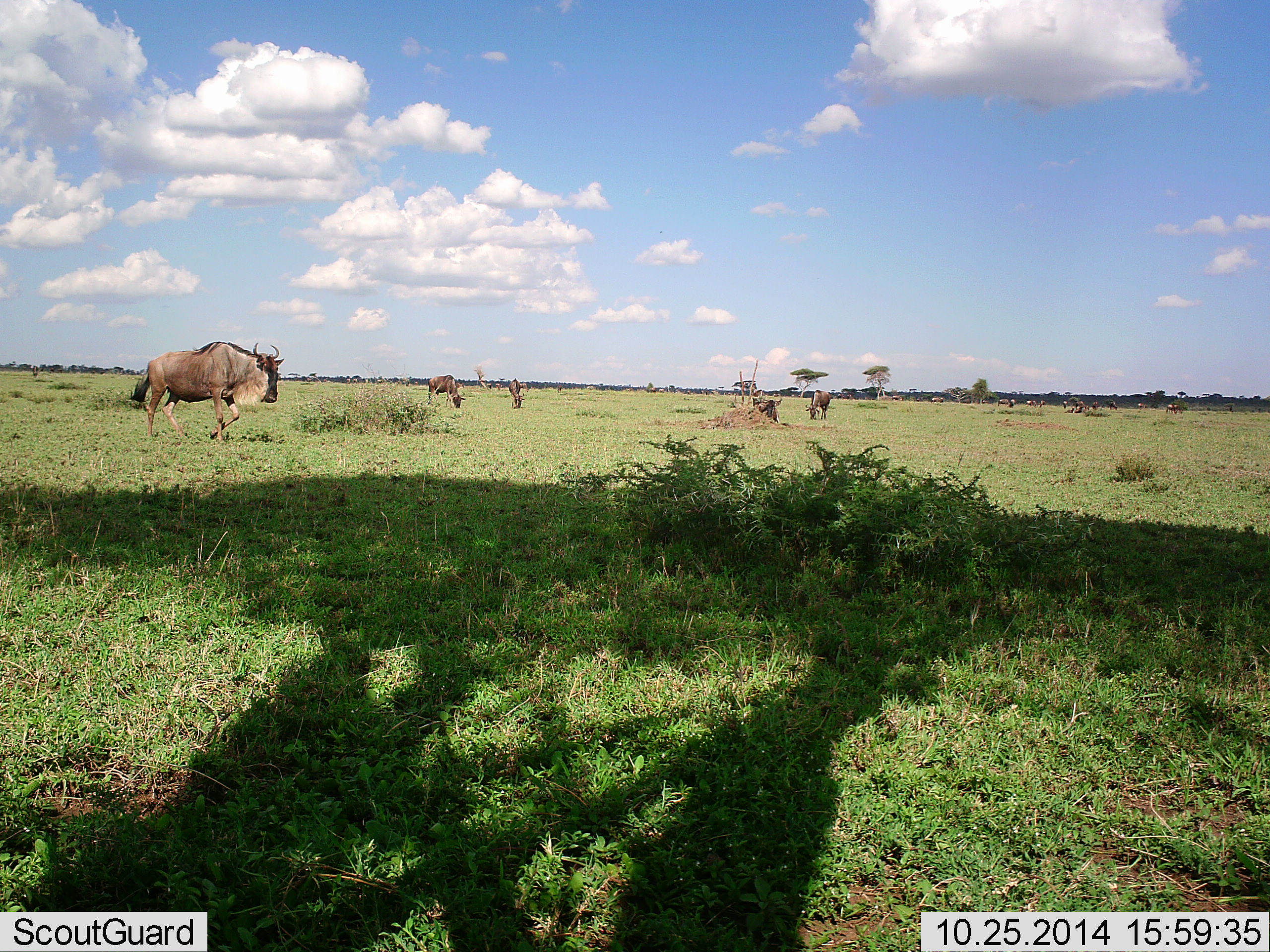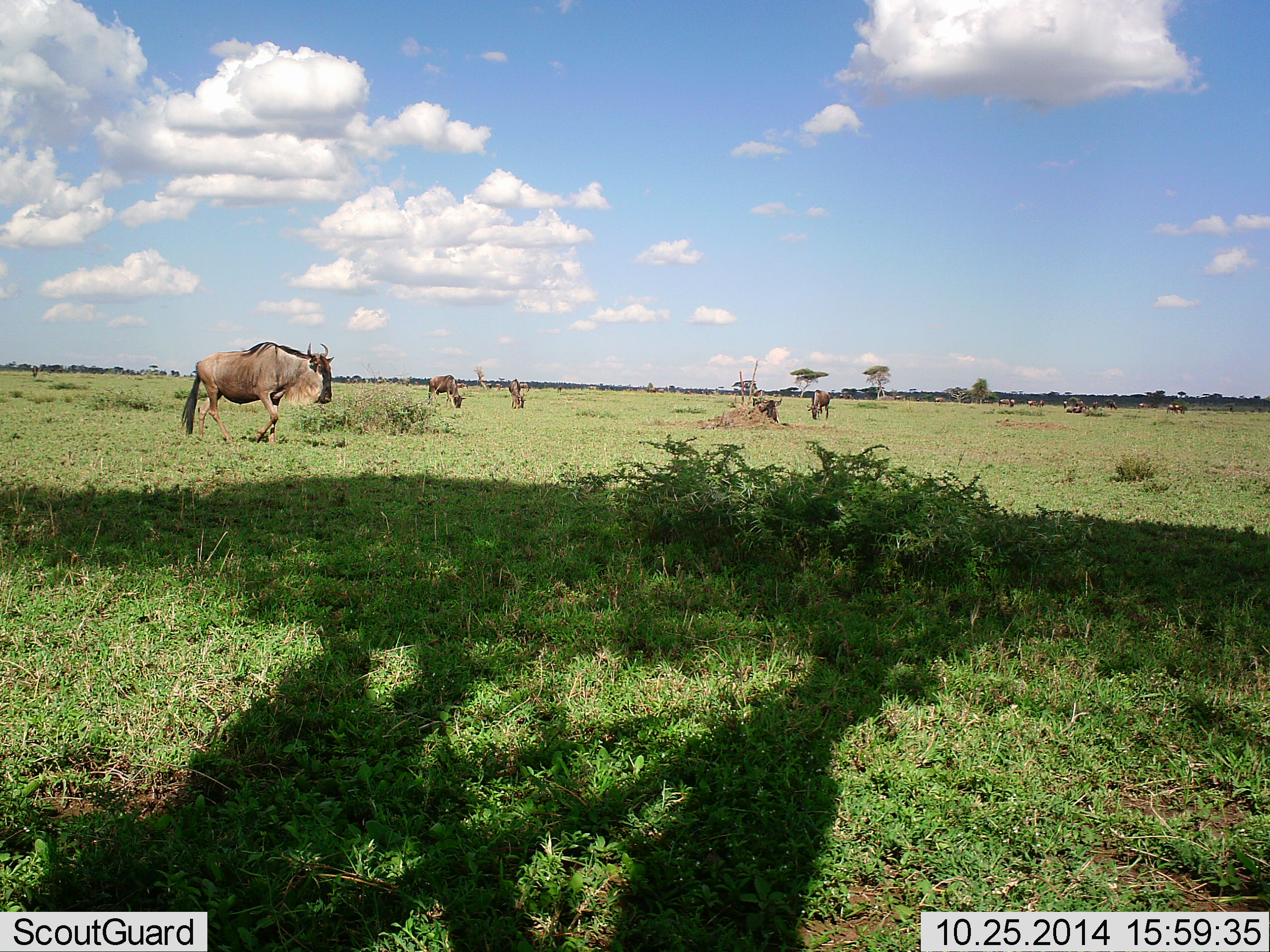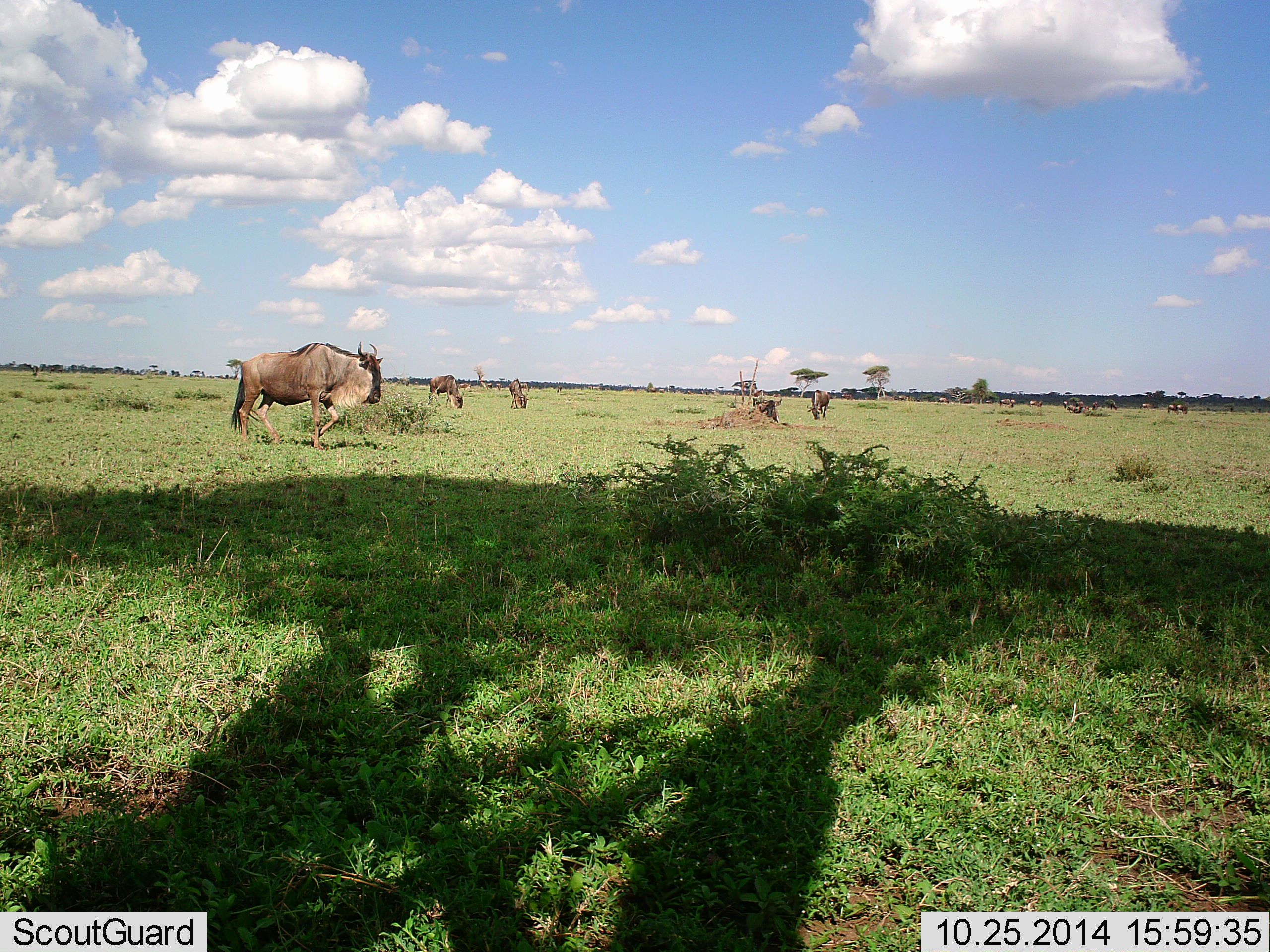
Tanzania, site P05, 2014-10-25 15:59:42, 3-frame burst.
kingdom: Animalia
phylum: Chordata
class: Mammalia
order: Artiodactyla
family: Bovidae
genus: Connochaetes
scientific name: Connochaetes taurinus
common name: blue wildebeest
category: wildebeest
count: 5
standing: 20%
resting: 10%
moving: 100%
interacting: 0%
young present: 0%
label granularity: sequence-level